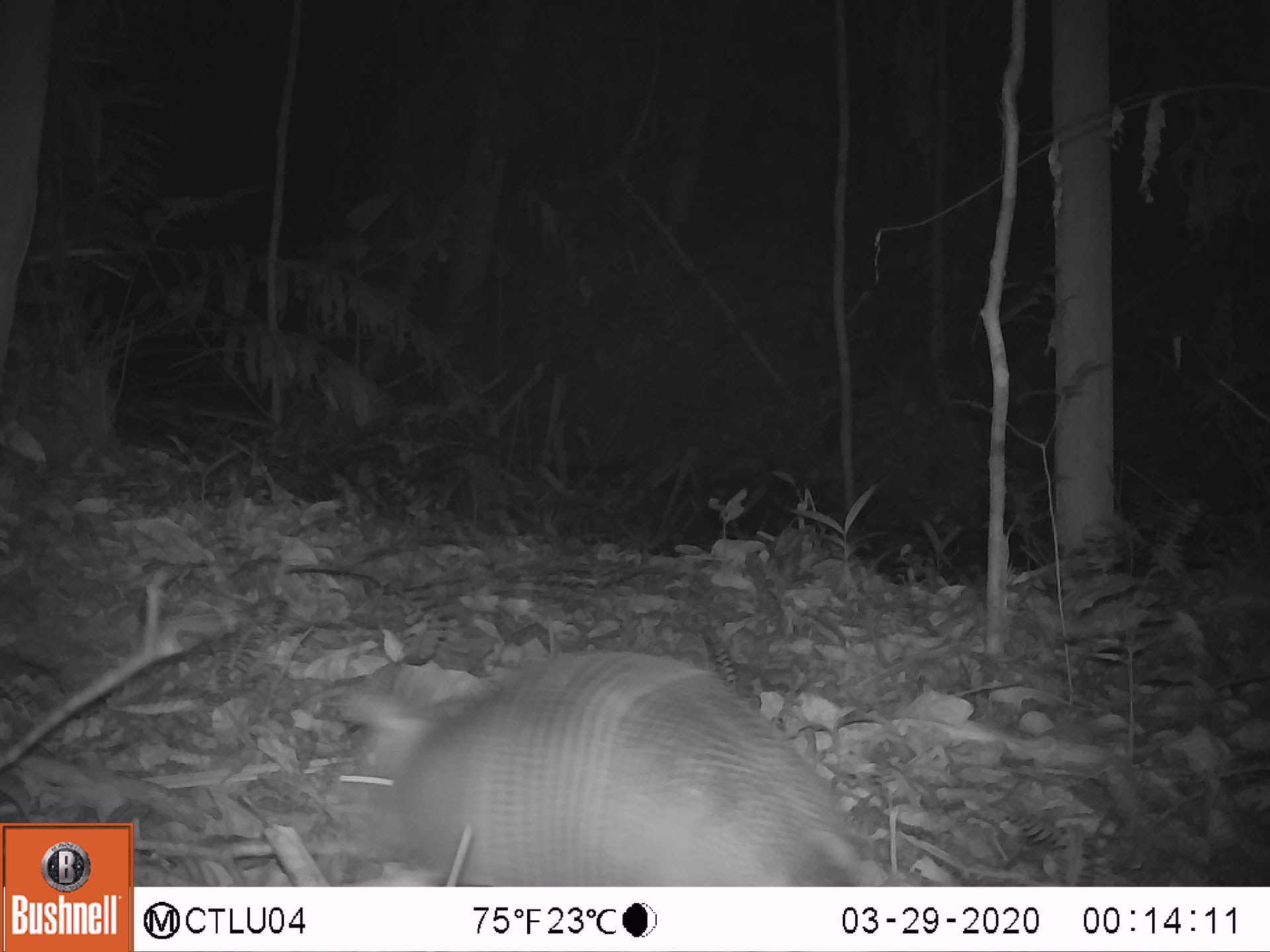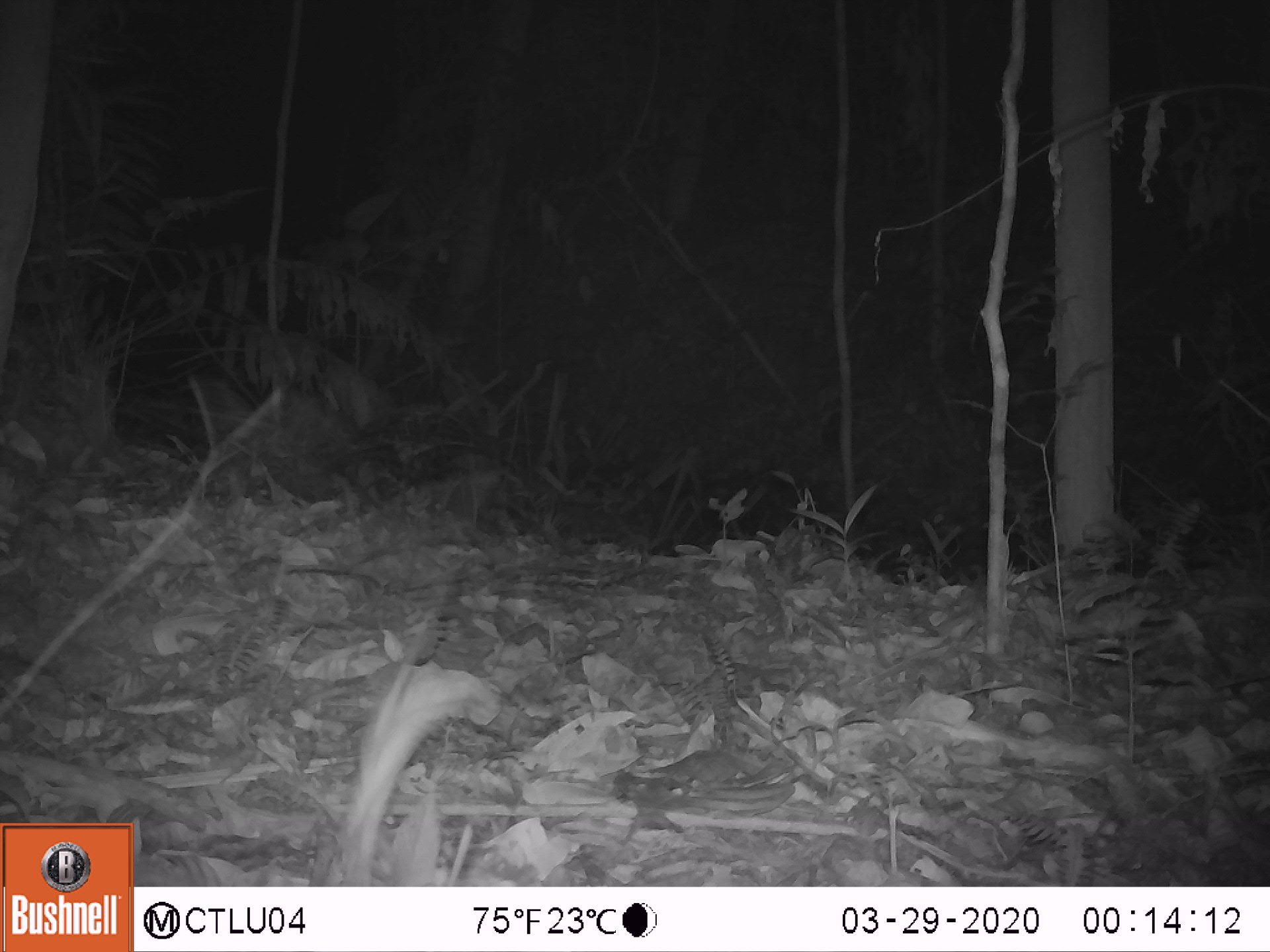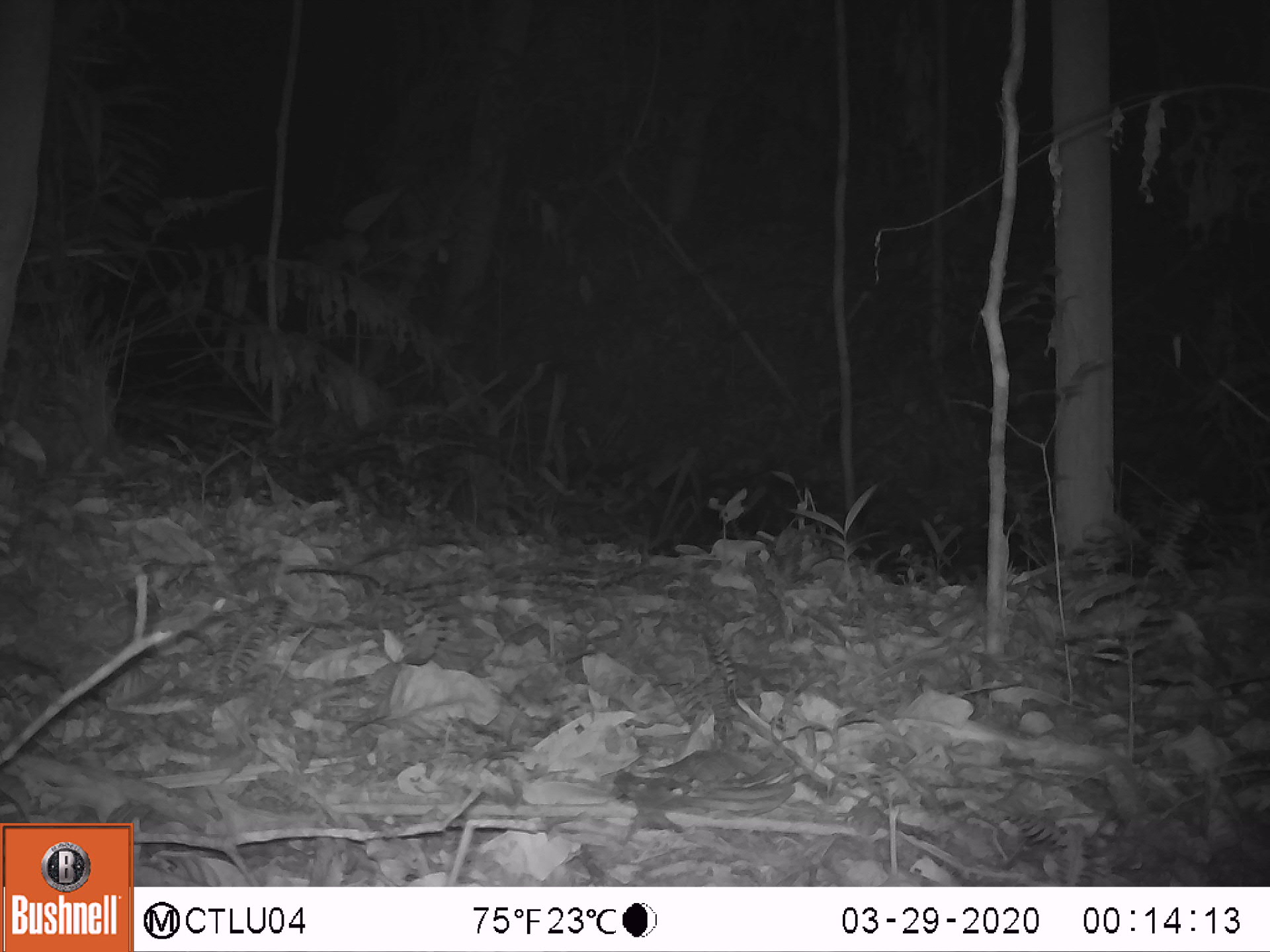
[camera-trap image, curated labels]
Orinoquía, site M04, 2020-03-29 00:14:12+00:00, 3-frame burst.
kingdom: Animalia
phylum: Chordata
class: Mammalia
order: Cingulata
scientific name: Cingulata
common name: armadillo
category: unknown armadillo